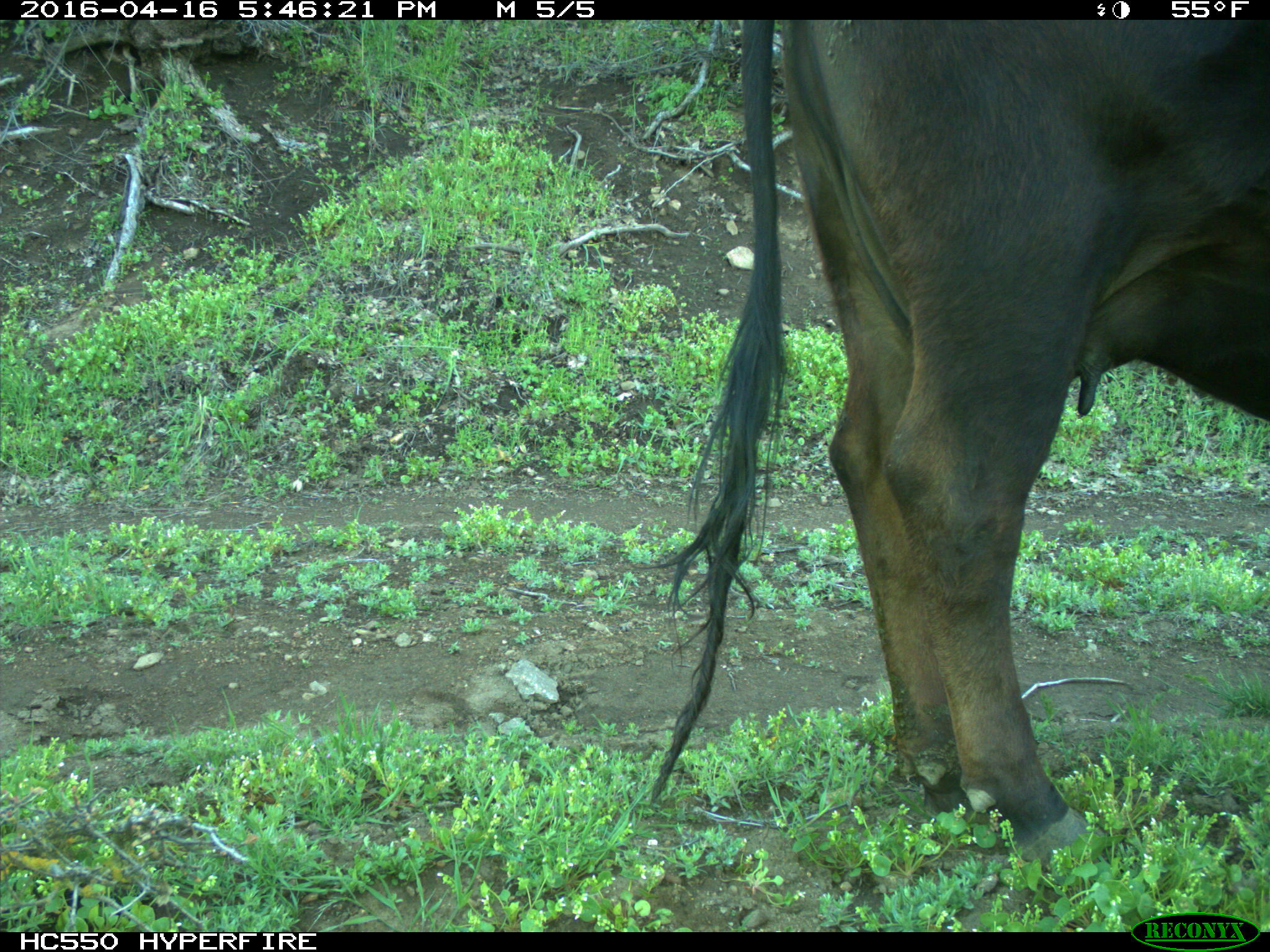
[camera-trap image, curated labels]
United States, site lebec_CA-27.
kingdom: Animalia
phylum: Chordata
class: Mammalia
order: Artiodactyla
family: Bovidae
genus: Bos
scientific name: Bos taurus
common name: domestic cow